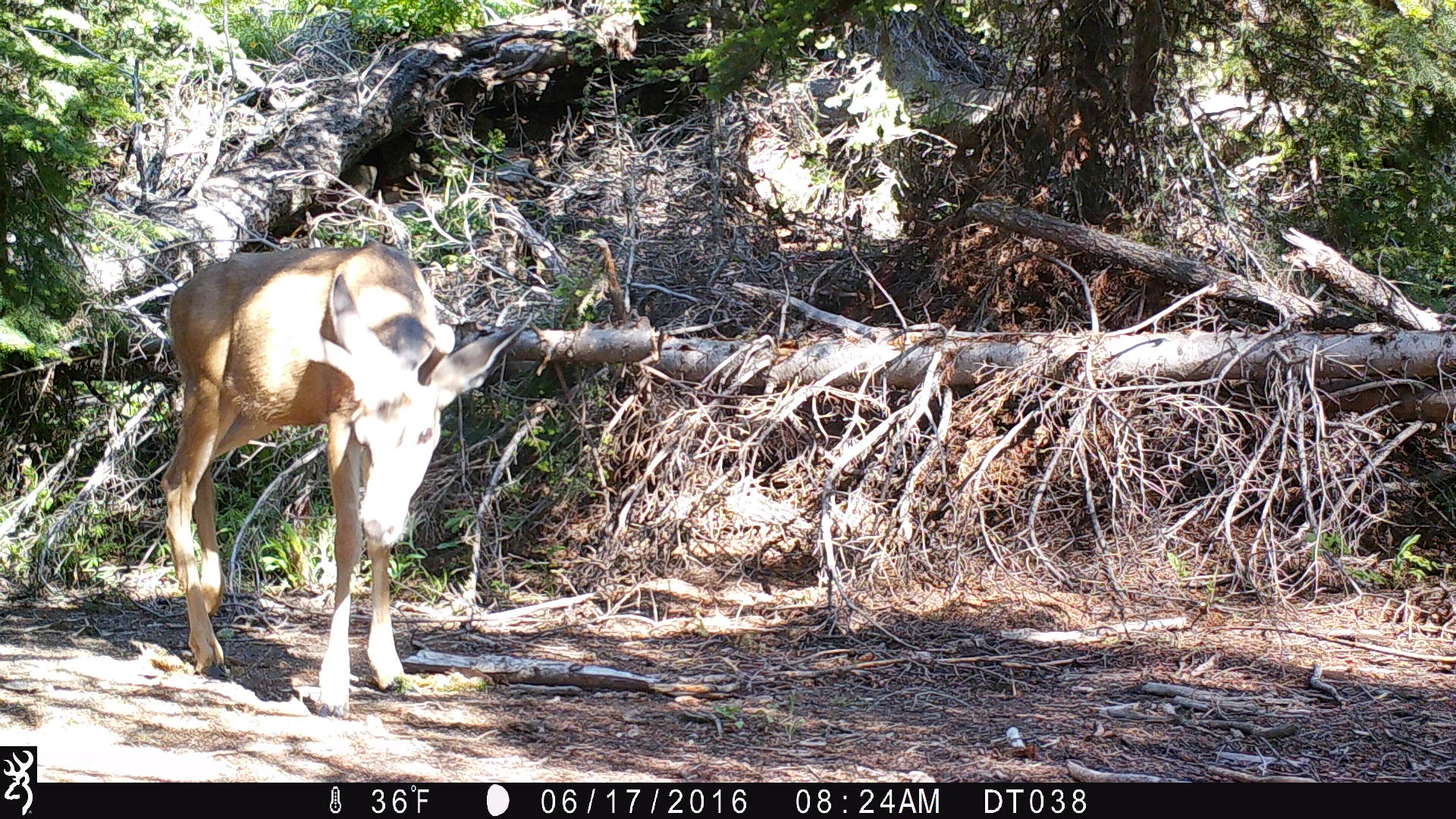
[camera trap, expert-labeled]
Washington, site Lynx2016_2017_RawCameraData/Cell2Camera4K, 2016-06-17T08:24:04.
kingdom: Animalia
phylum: Chordata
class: Mammalia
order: Artiodactyla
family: Cervidae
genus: Odocoileus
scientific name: Odocoileus hemionus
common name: mule deer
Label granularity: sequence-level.